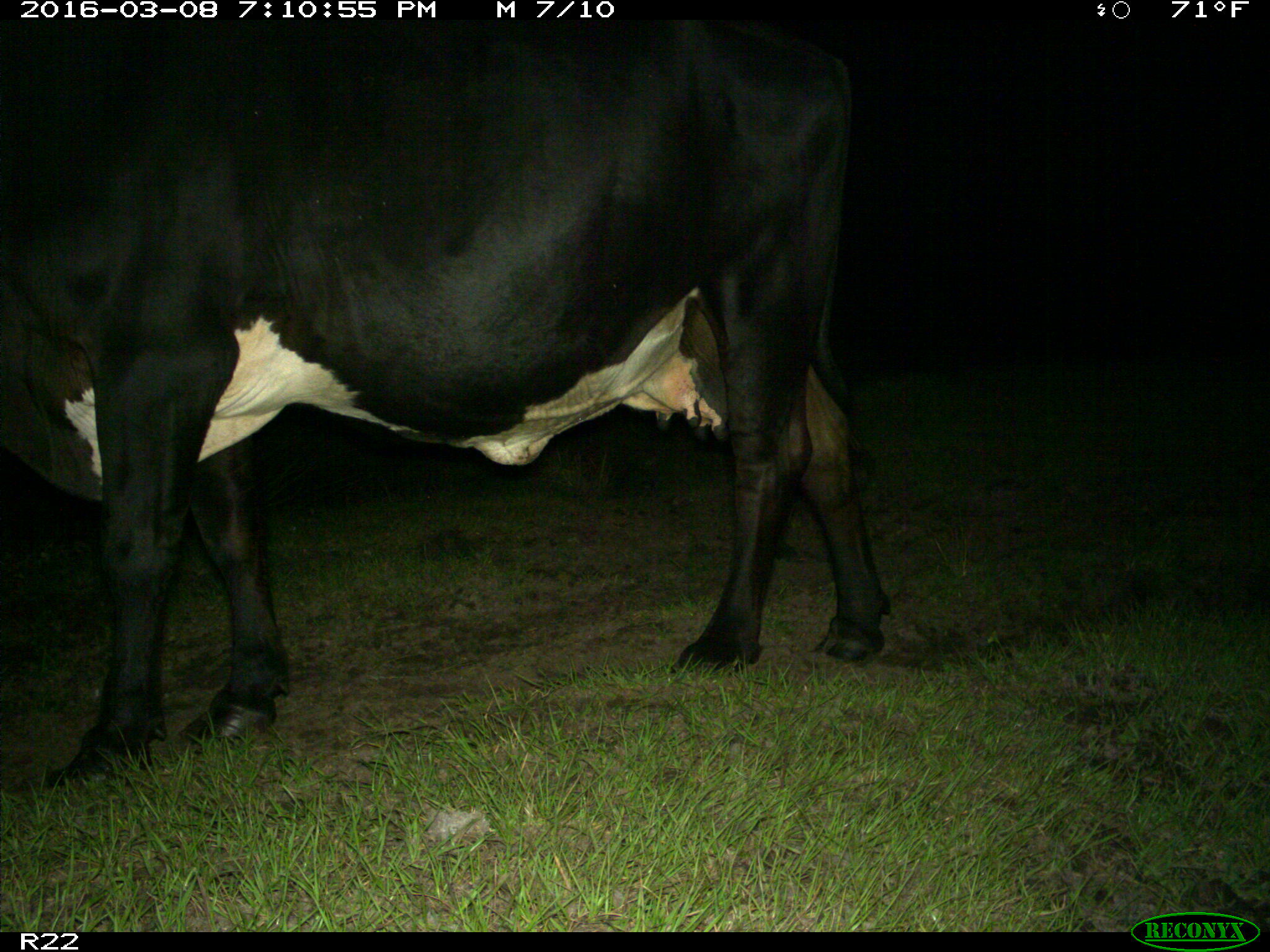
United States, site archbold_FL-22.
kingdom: Animalia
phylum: Chordata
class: Mammalia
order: Artiodactyla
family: Bovidae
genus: Bos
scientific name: Bos taurus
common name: domestic cow